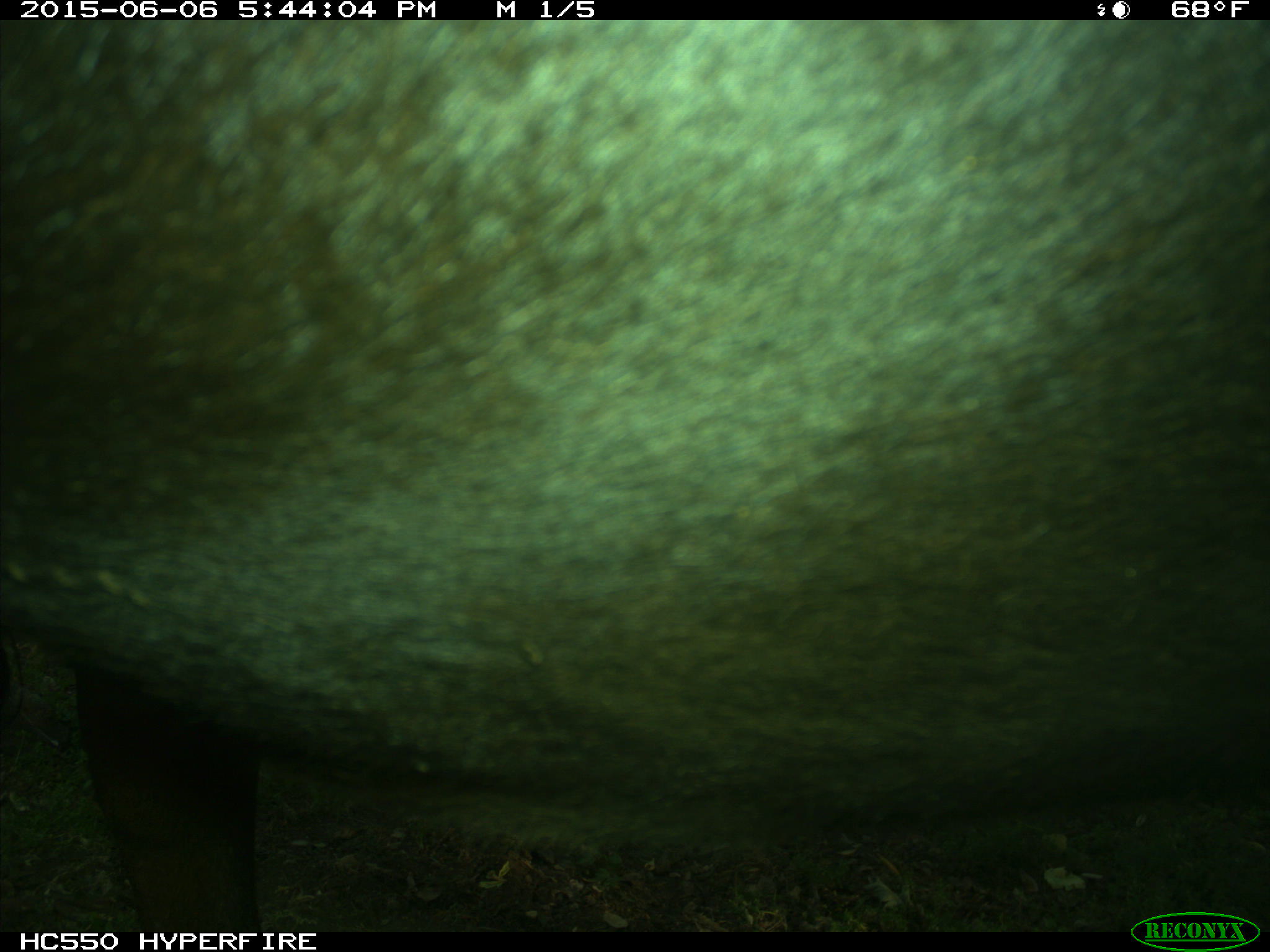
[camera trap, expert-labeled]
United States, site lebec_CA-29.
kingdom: Animalia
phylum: Chordata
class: Mammalia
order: Artiodactyla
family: Bovidae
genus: Bos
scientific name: Bos taurus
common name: domestic cow